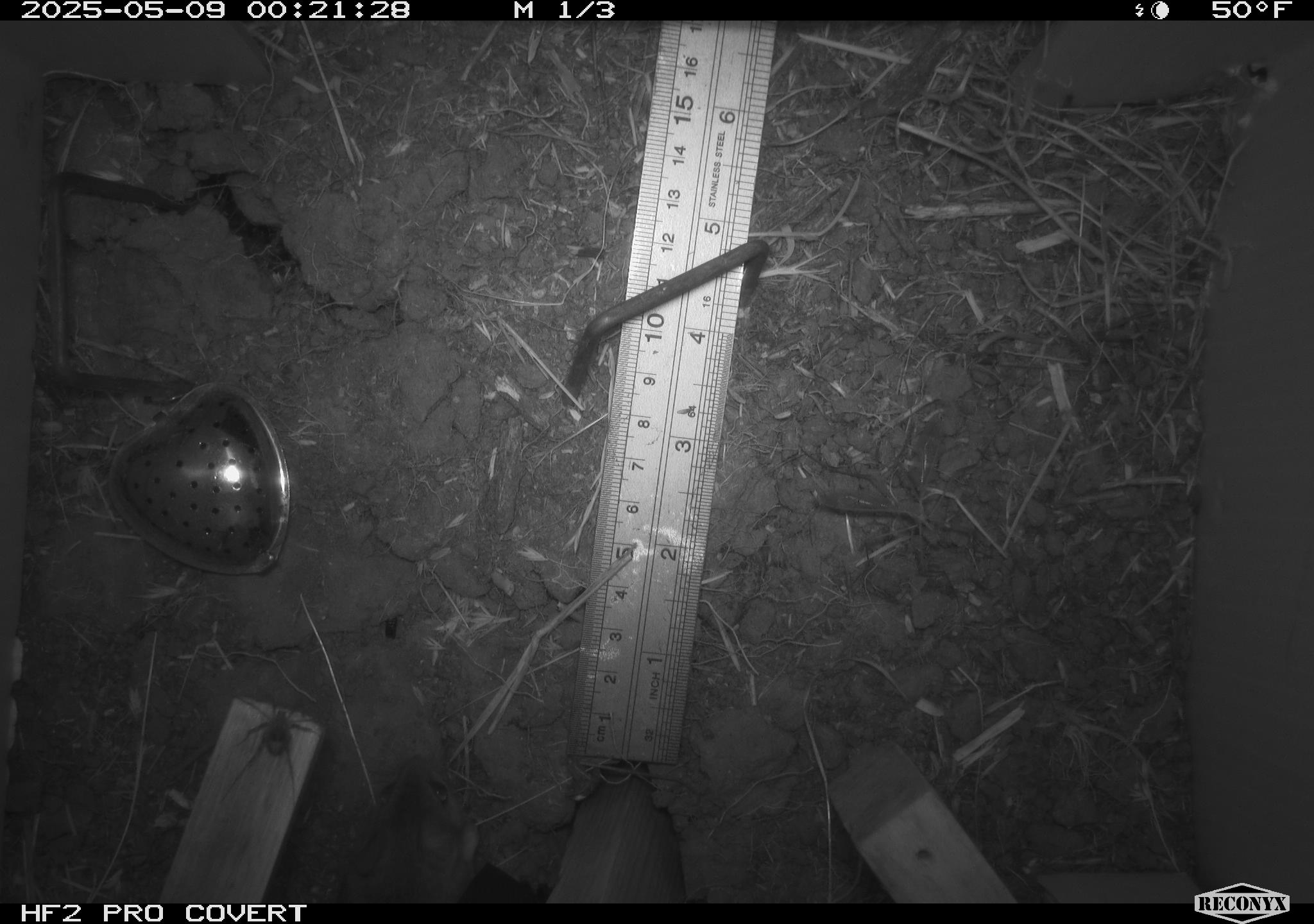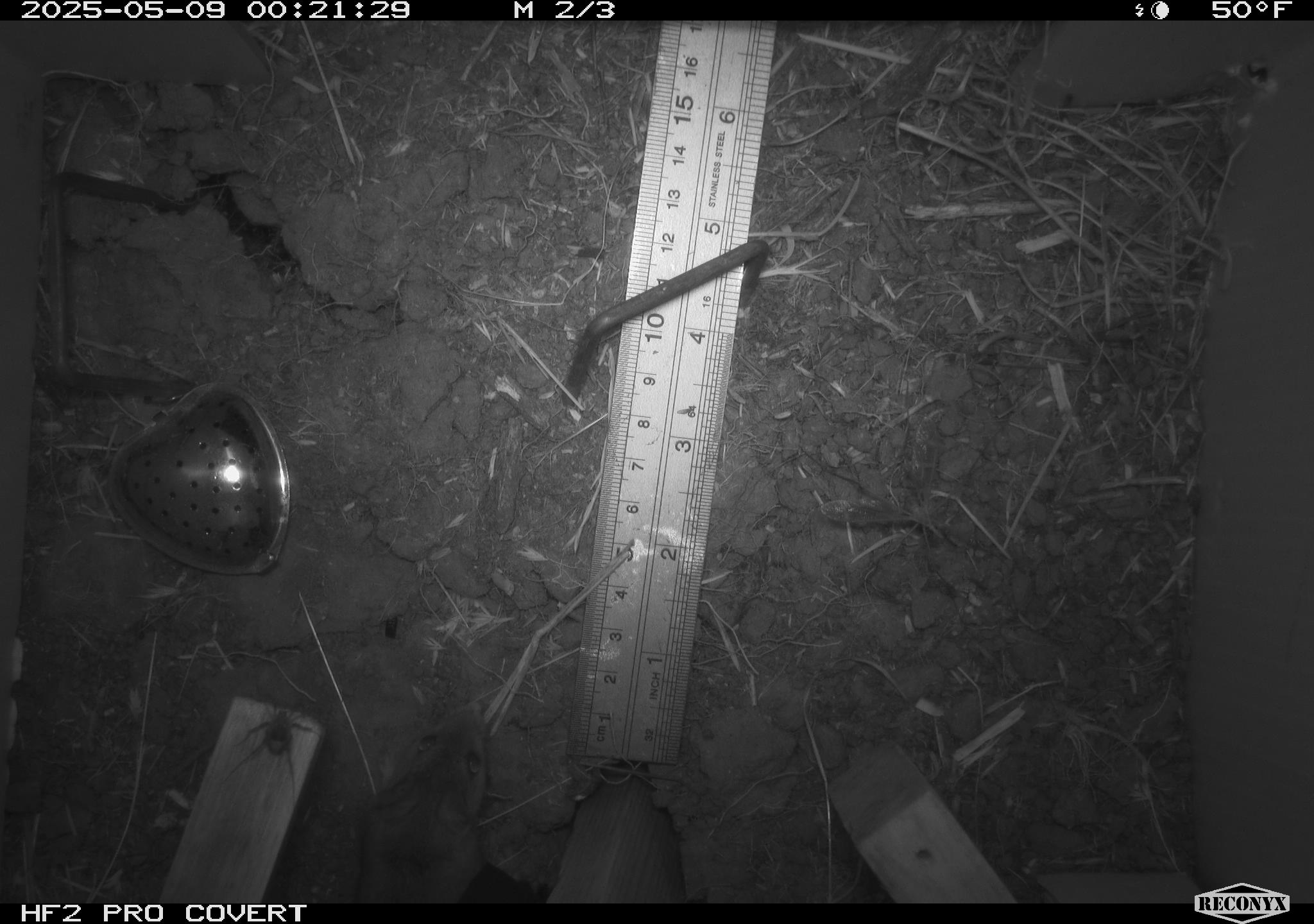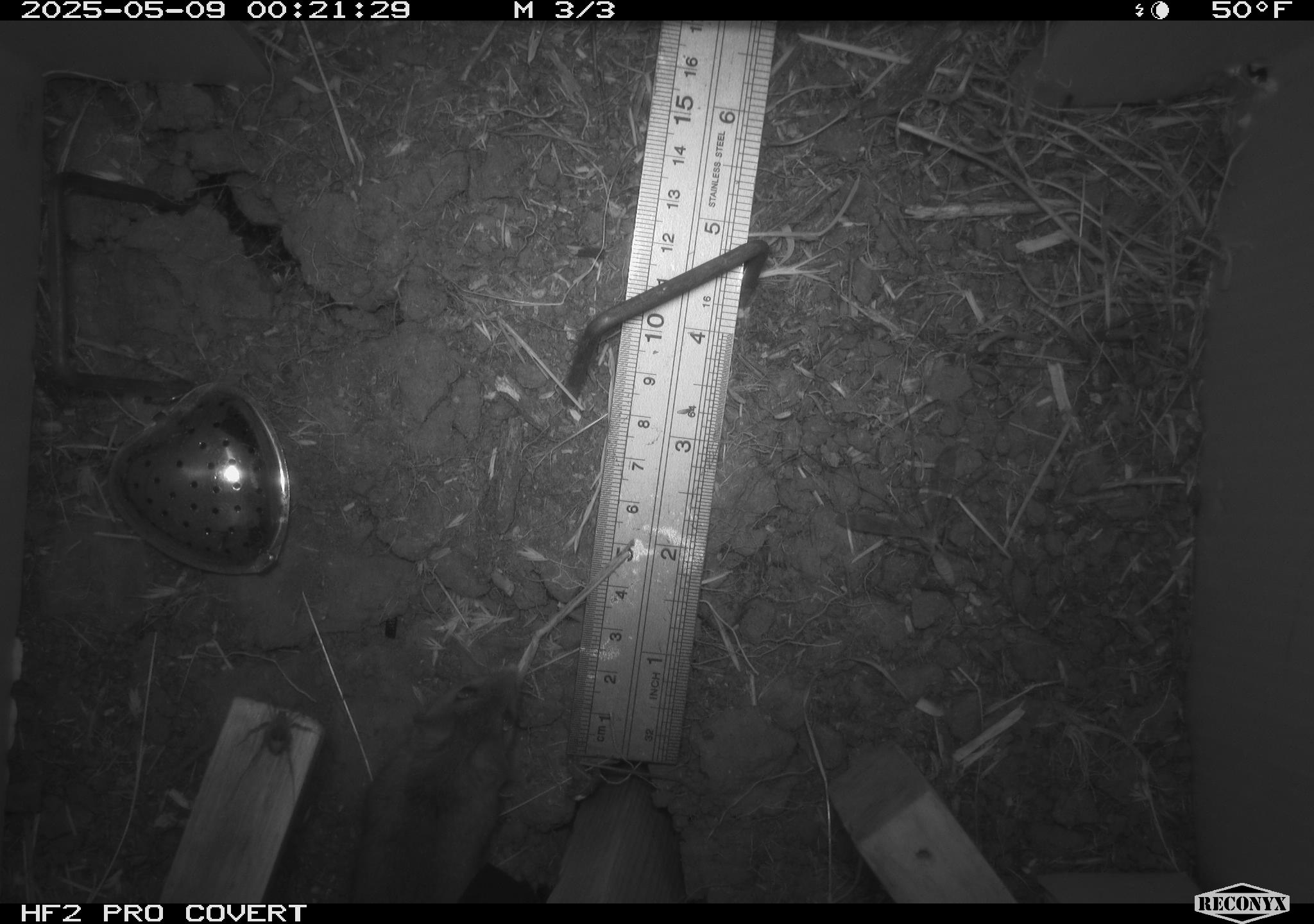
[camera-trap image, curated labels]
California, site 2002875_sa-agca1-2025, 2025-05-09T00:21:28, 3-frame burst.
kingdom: Animalia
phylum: Arthropoda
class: Arachnida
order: Araneae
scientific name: Araneae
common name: spider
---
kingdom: Animalia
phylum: Arthropoda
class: Insecta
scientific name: Insecta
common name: insect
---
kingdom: Animalia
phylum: Chordata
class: Mammalia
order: Rodentia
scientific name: Rodentia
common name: mouse species